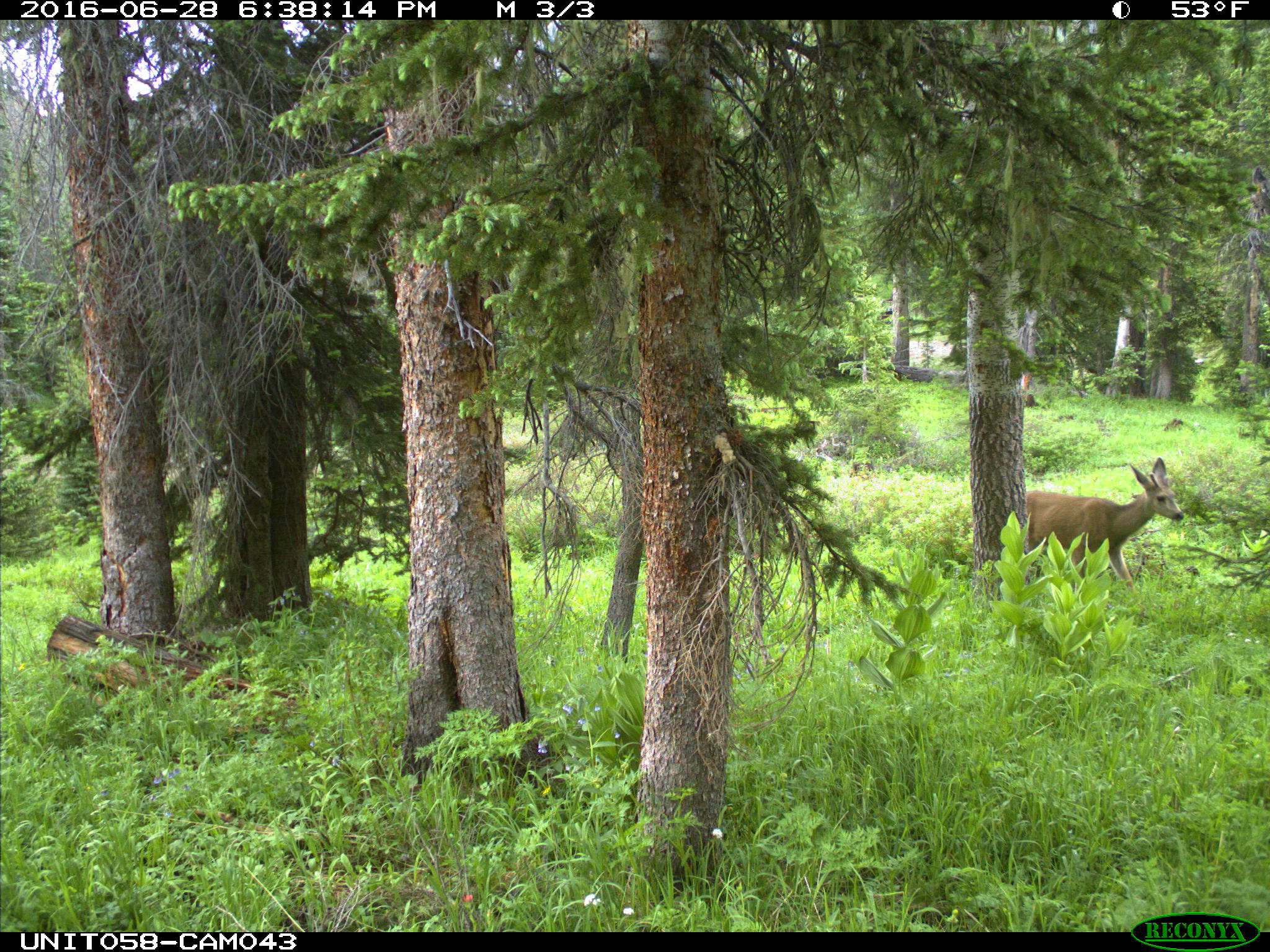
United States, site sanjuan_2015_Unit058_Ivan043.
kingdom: Animalia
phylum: Chordata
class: Mammalia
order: Artiodactyla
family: Cervidae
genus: Odocoileus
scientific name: Odocoileus hemionus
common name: mule deer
Odocoileus hemionus (mule deer).